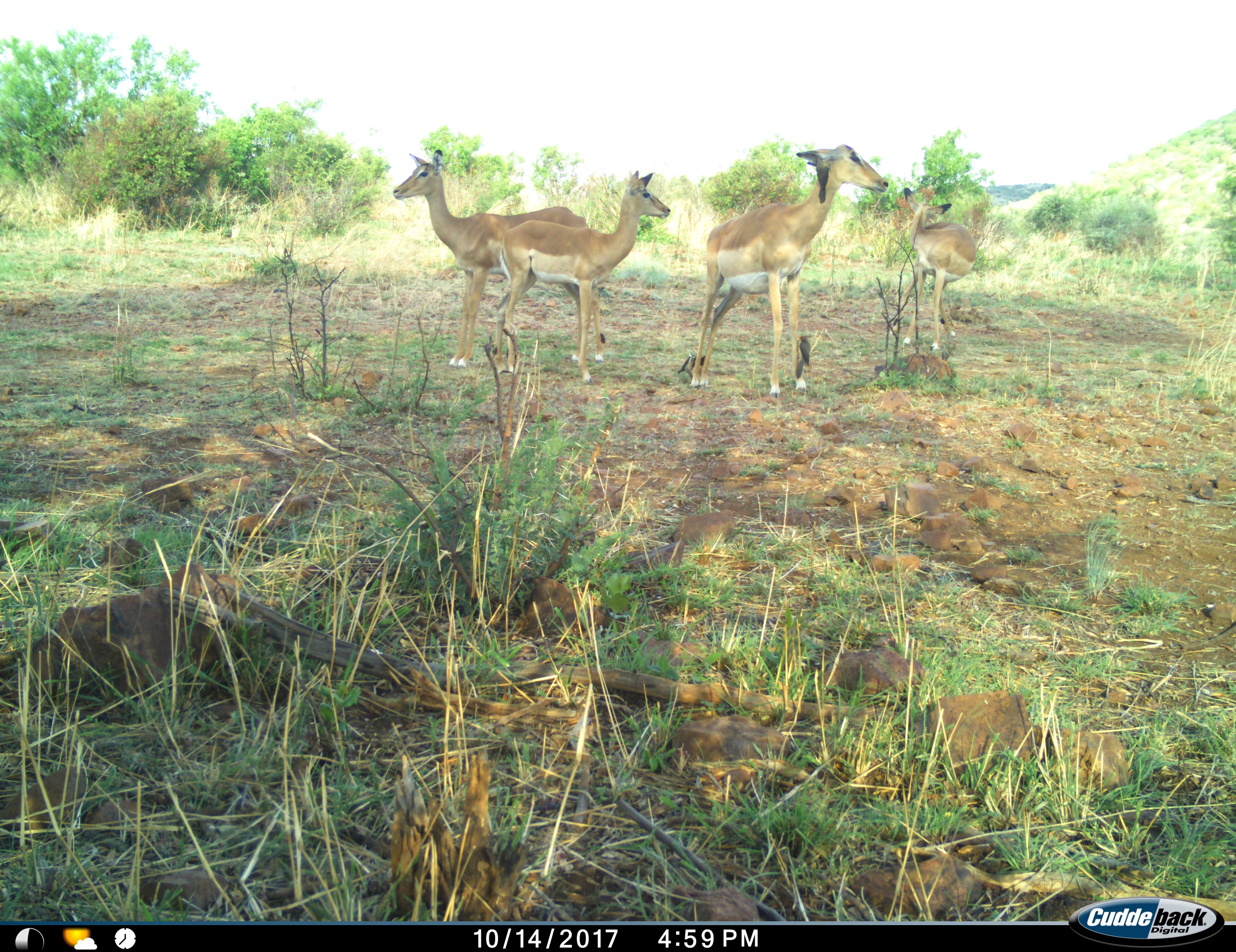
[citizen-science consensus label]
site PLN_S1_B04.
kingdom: Animalia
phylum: Chordata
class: Mammalia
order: Artiodactyla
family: Bovidae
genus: Aepyceros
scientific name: Aepyceros melampus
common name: impala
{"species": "impala (Aepyceros melampus)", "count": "4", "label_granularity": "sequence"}